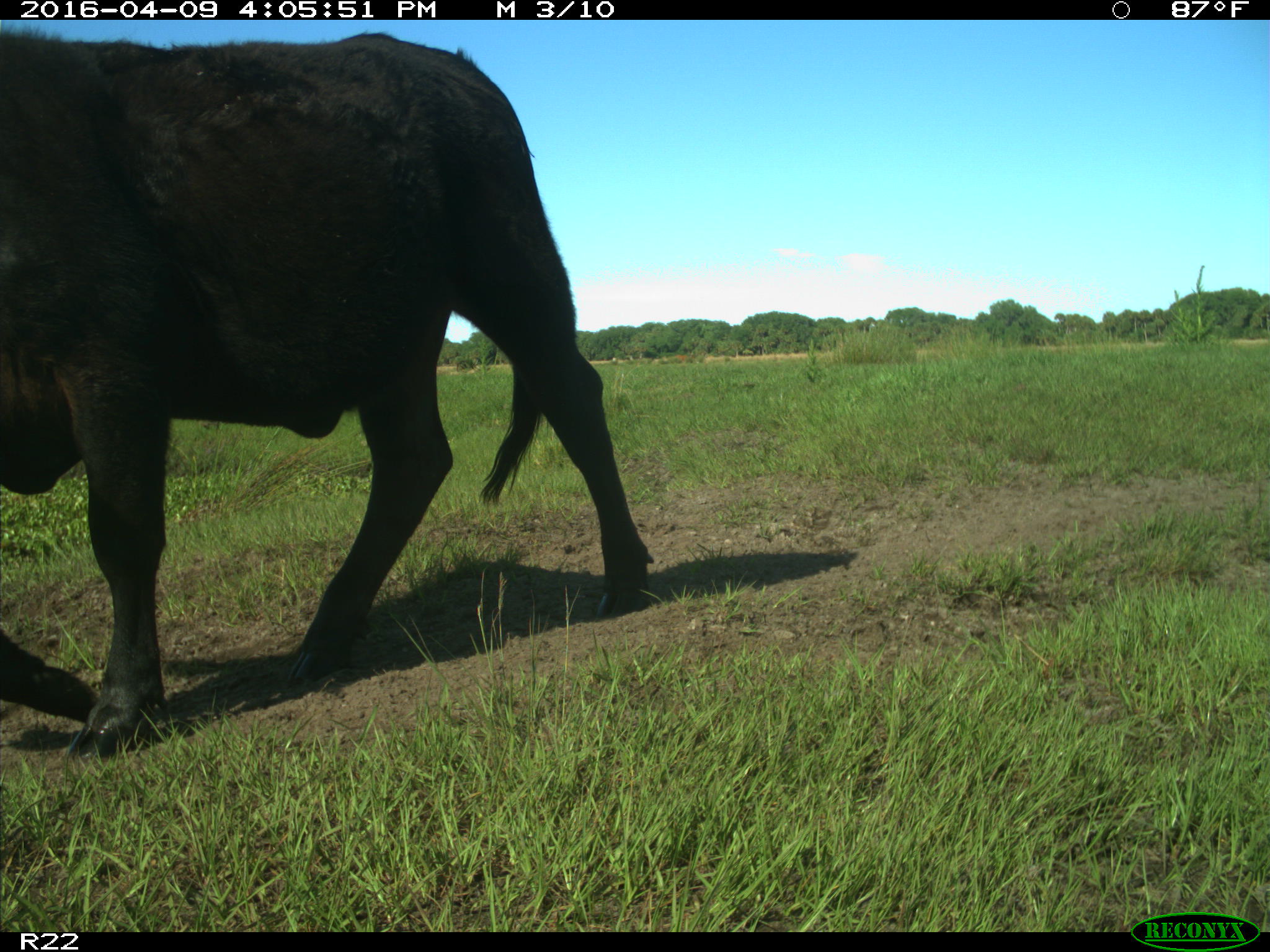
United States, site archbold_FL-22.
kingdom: Animalia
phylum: Chordata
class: Mammalia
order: Artiodactyla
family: Bovidae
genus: Bos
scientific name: Bos taurus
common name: domestic cow